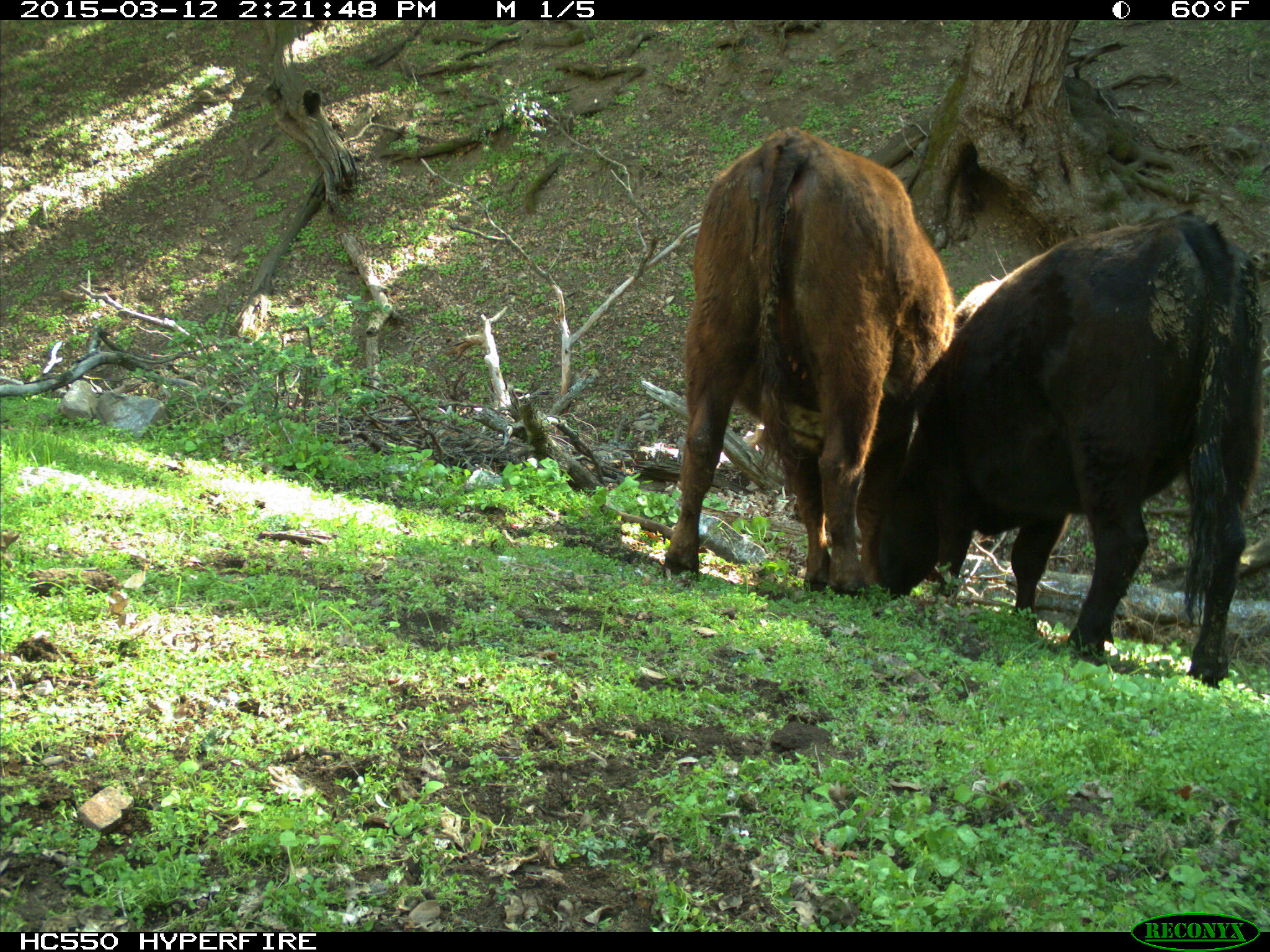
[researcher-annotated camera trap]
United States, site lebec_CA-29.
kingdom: Animalia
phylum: Chordata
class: Mammalia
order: Artiodactyla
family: Bovidae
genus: Bos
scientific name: Bos taurus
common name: domestic cow